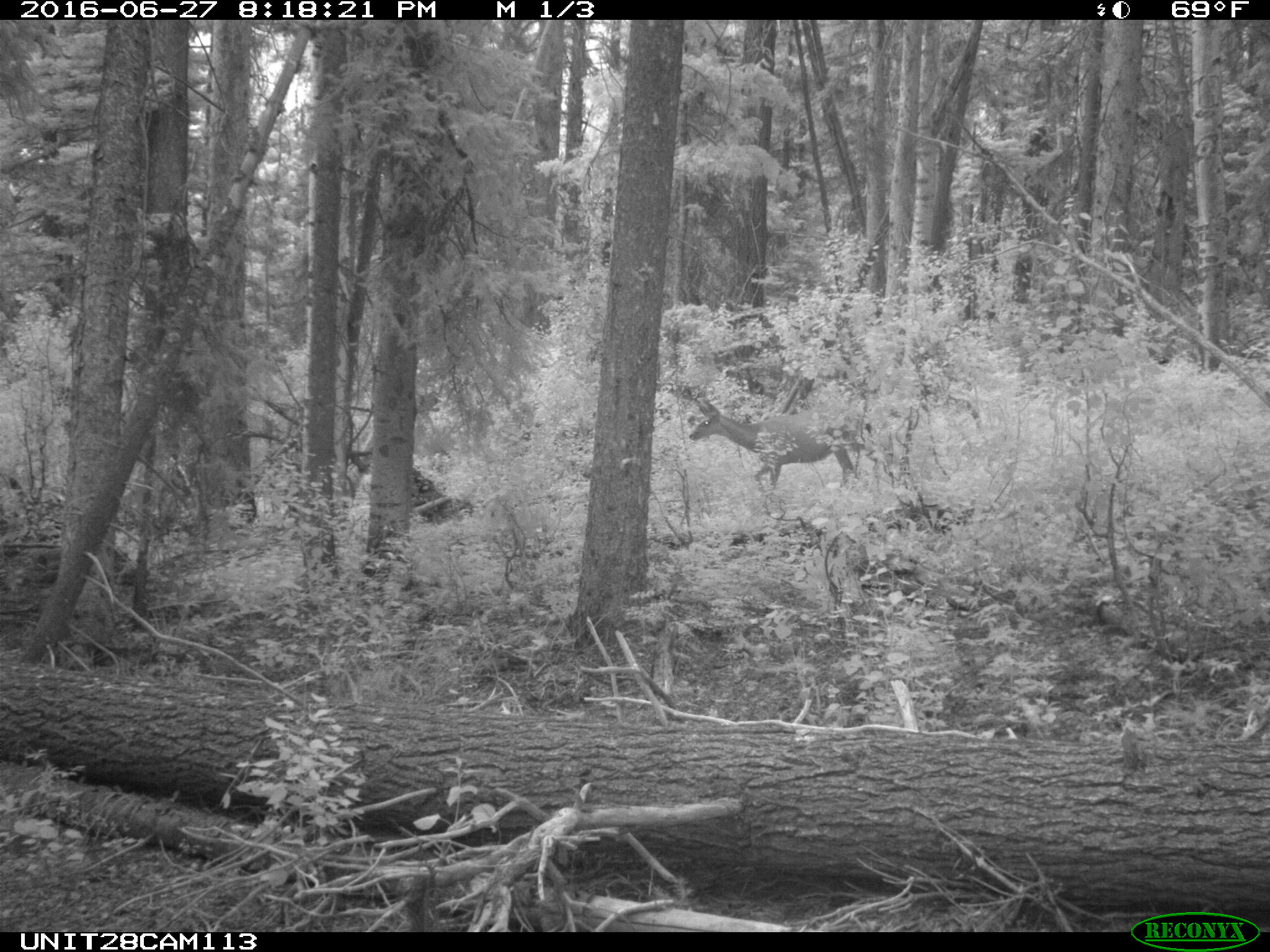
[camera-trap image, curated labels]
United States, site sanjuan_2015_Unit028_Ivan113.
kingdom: Animalia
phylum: Chordata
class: Mammalia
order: Artiodactyla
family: Cervidae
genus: Odocoileus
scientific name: Odocoileus hemionus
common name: mule deer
Odocoileus hemionus (mule deer).